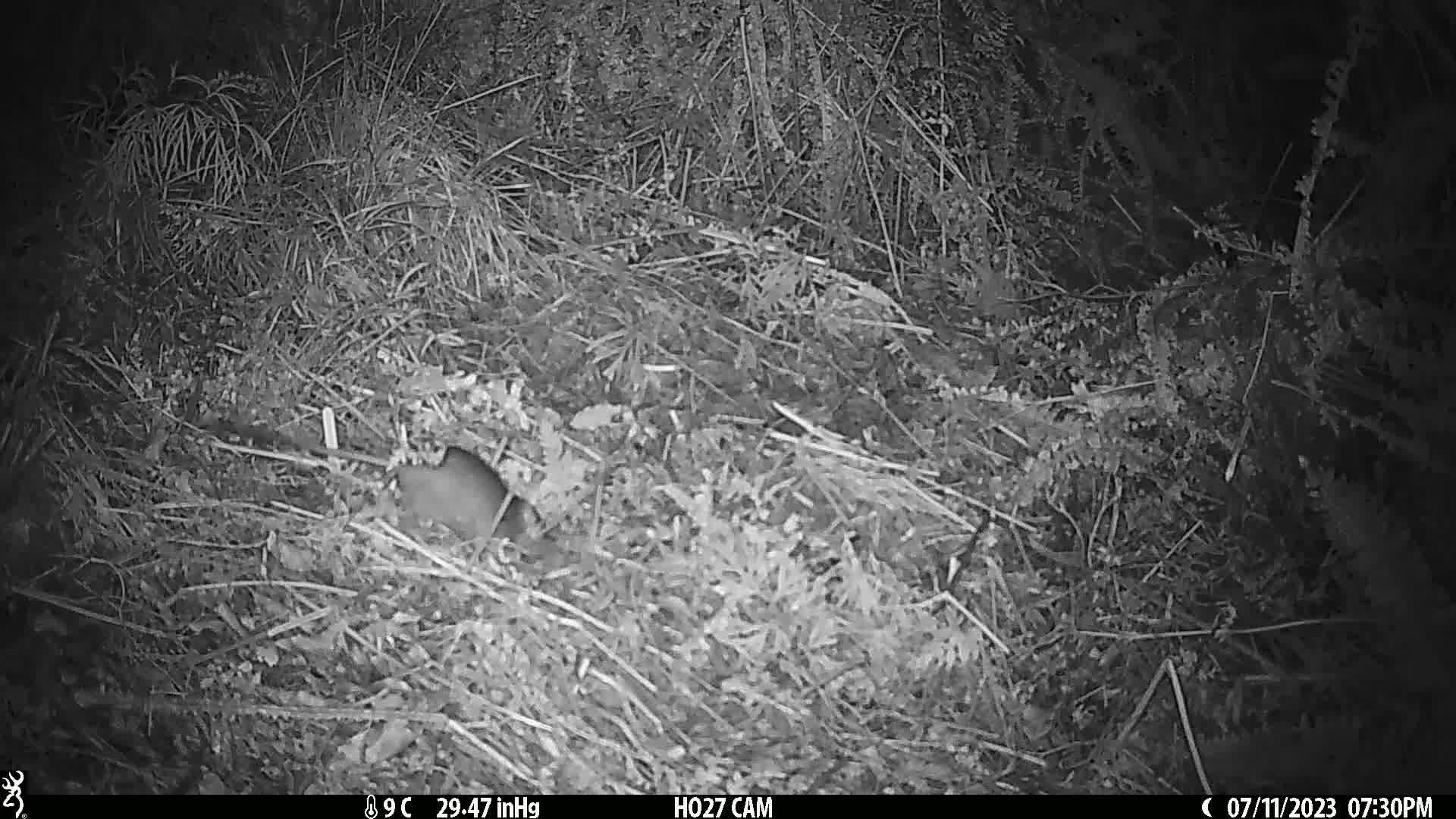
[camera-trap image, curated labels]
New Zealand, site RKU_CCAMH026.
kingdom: Animalia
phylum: Chordata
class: Mammalia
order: Rodentia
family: Muridae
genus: Rattus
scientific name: Rattus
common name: rat